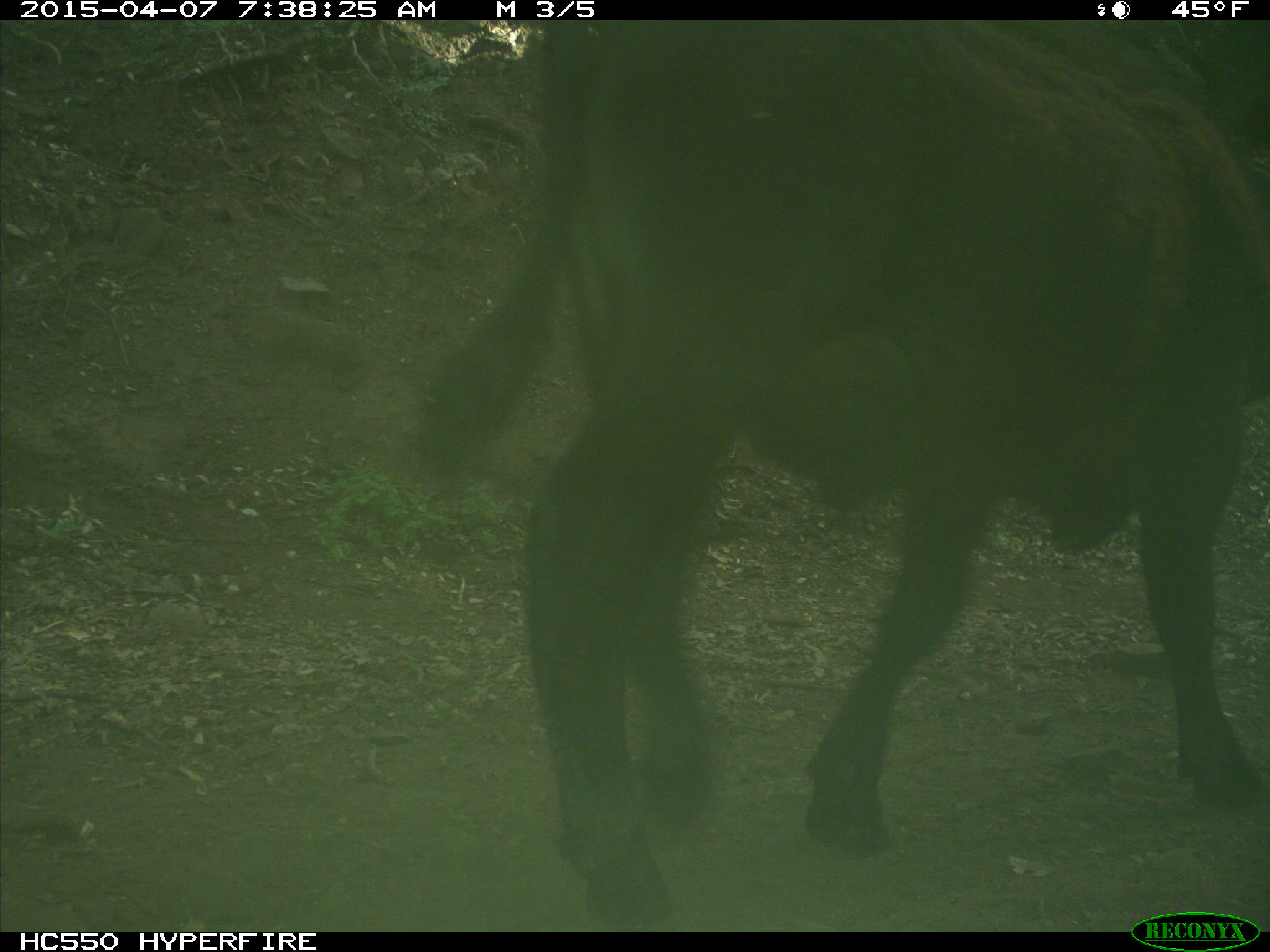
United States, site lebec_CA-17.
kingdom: Animalia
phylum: Chordata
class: Mammalia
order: Artiodactyla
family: Bovidae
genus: Bos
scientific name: Bos taurus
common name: domestic cow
Bos taurus (domestic cow).